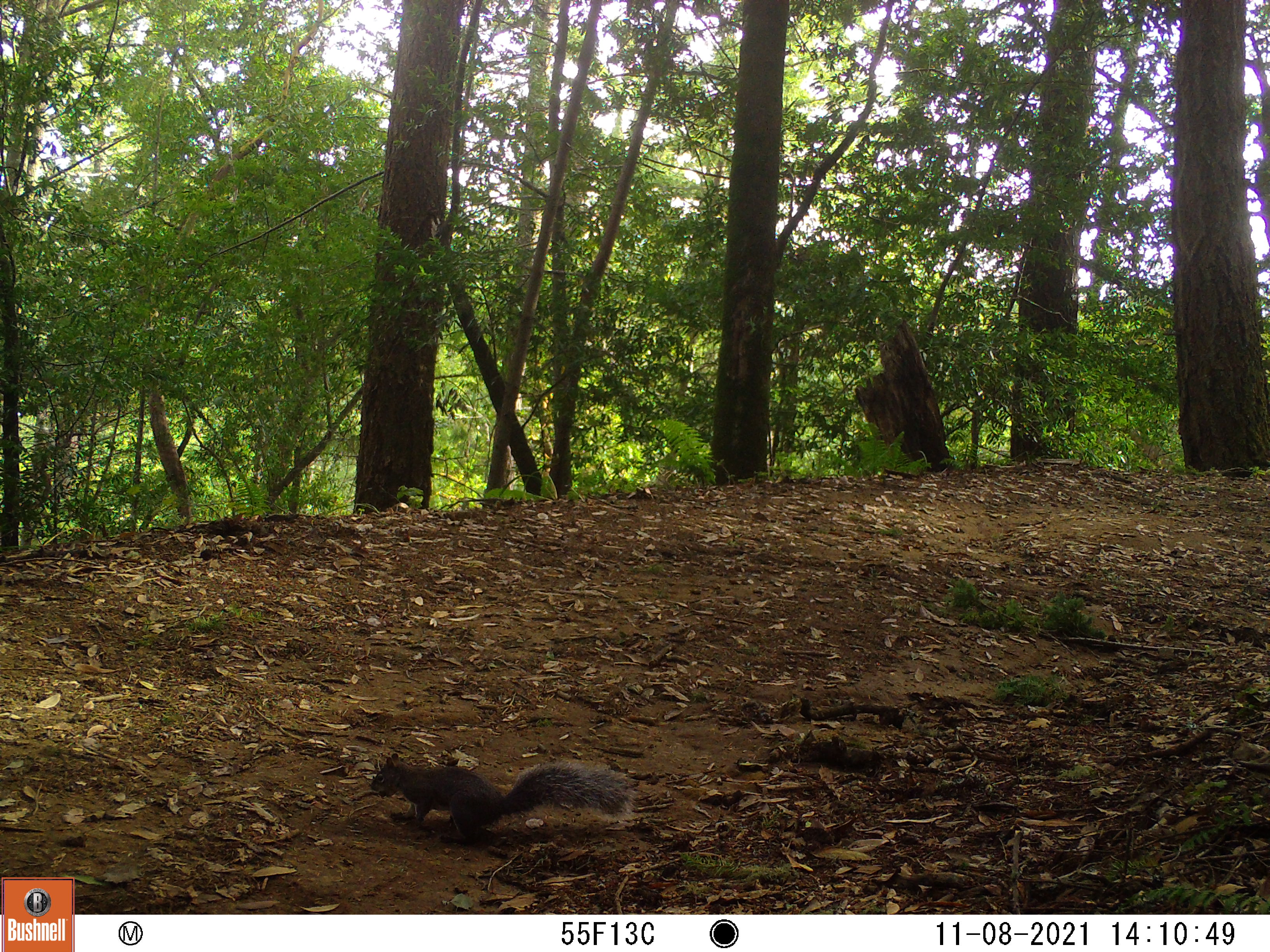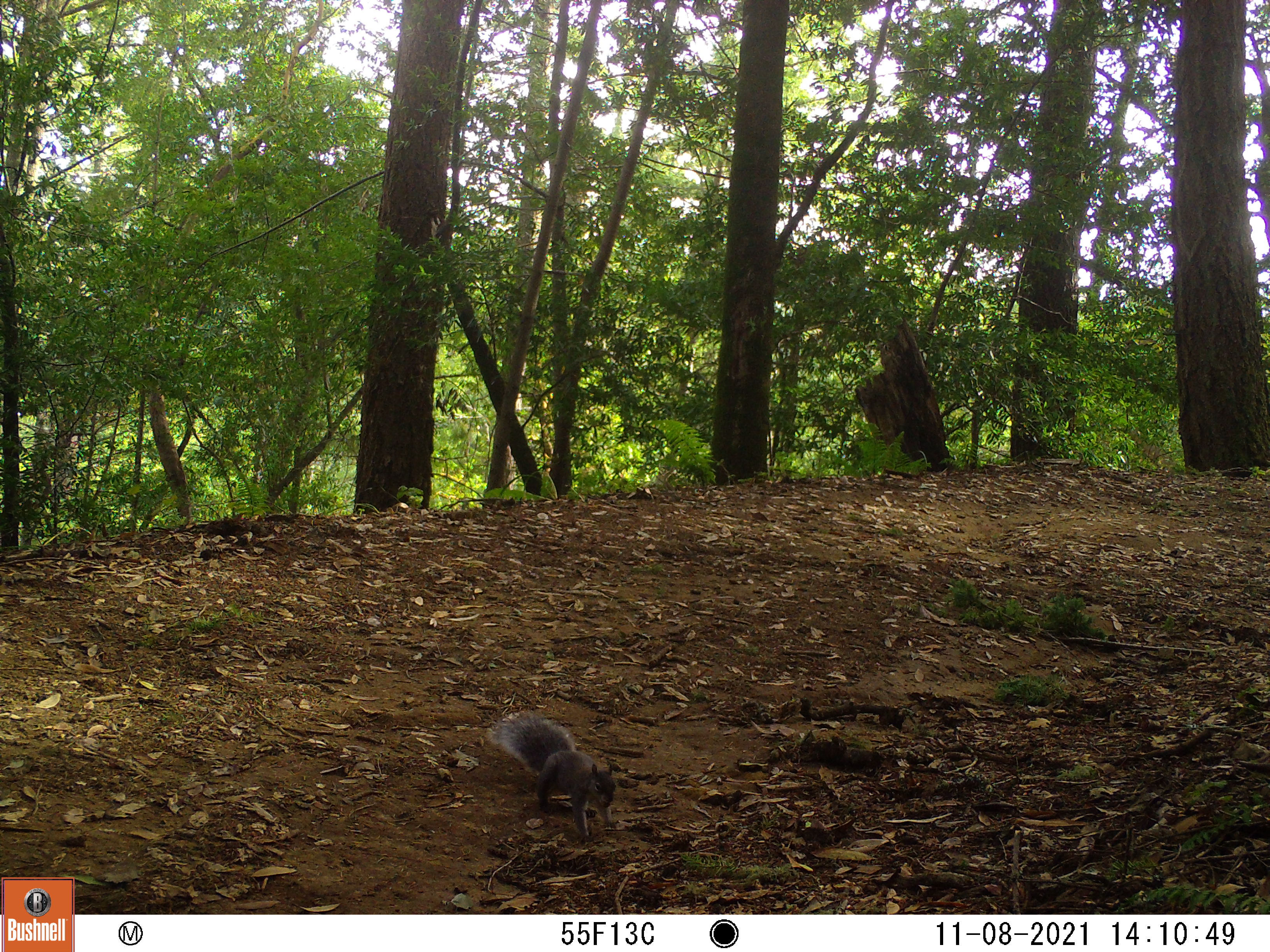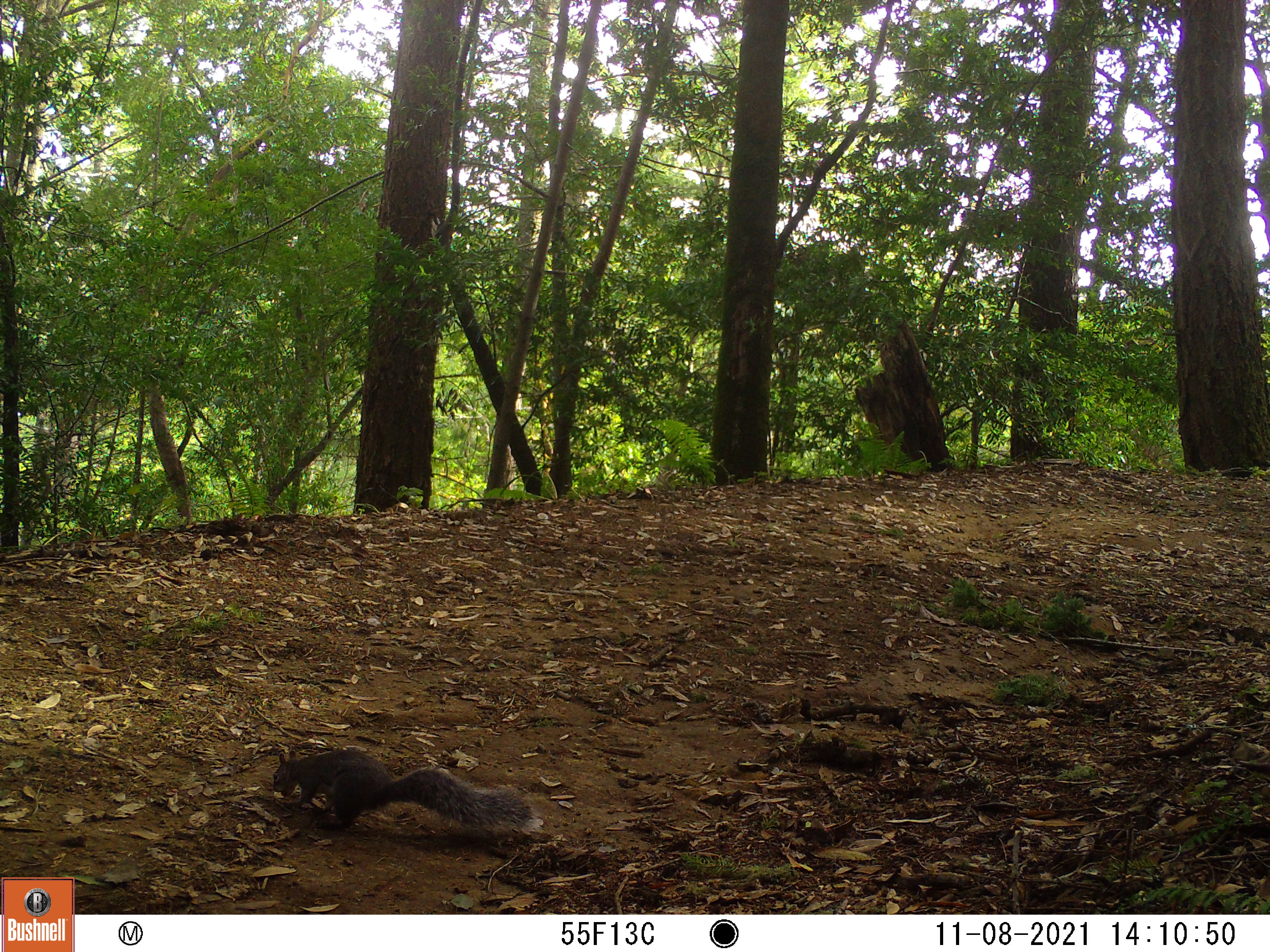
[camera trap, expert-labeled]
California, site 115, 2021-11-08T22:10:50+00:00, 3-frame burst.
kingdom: Animalia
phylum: Chordata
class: Mammalia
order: Rodentia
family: Sciuridae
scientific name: Sciuridae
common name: squirrel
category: unknown squirrel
Unknown squirrel (squirrel) (Sciuridae).